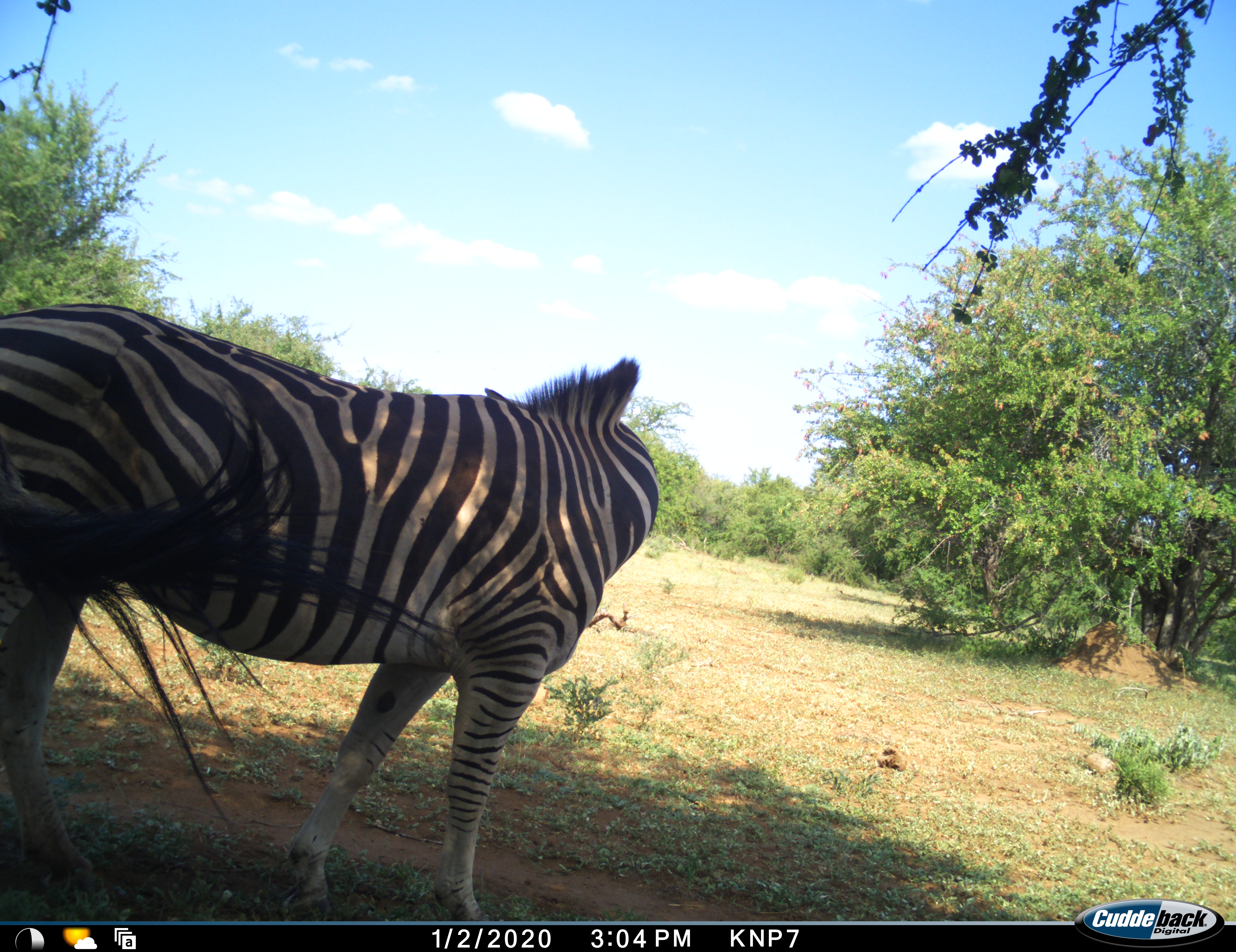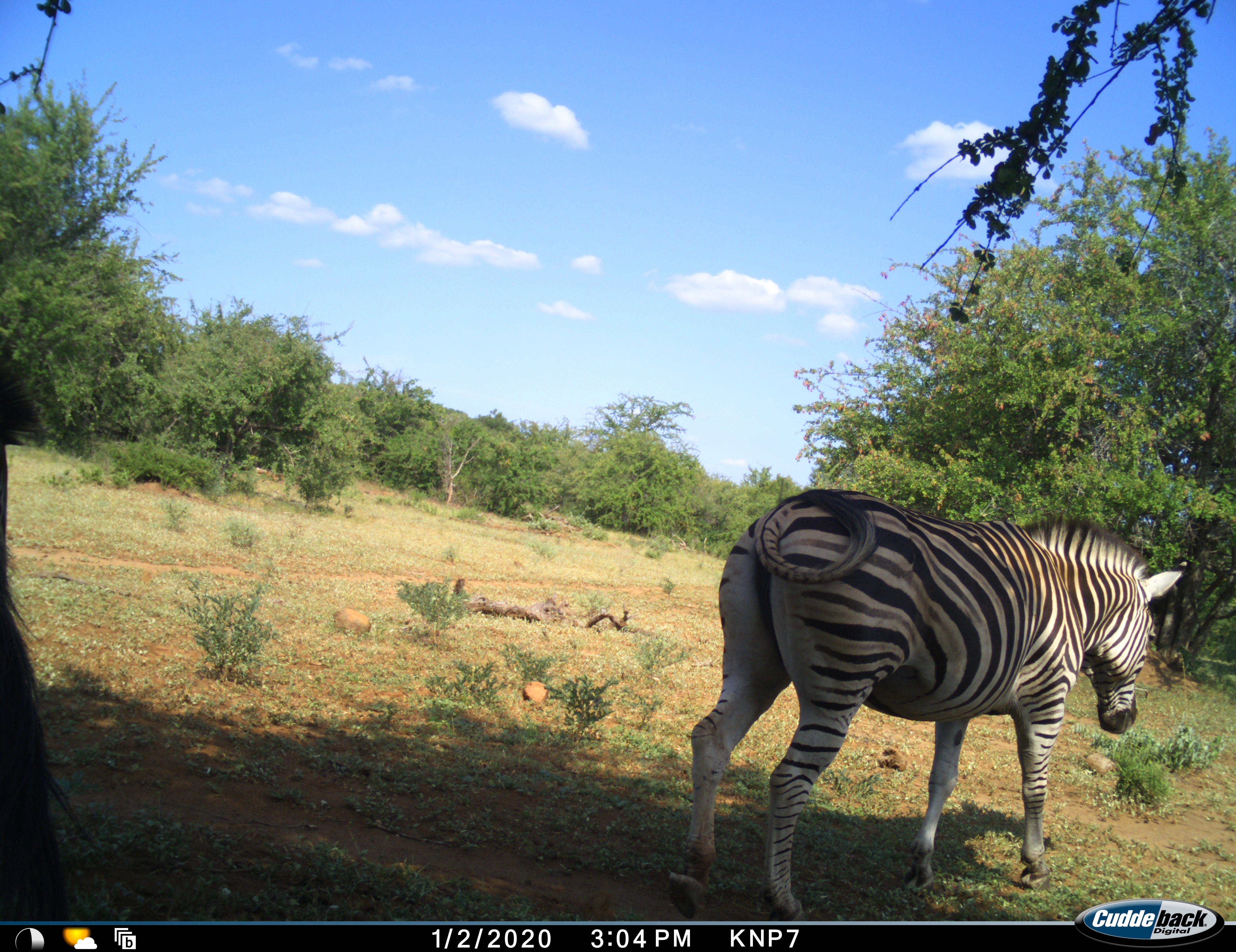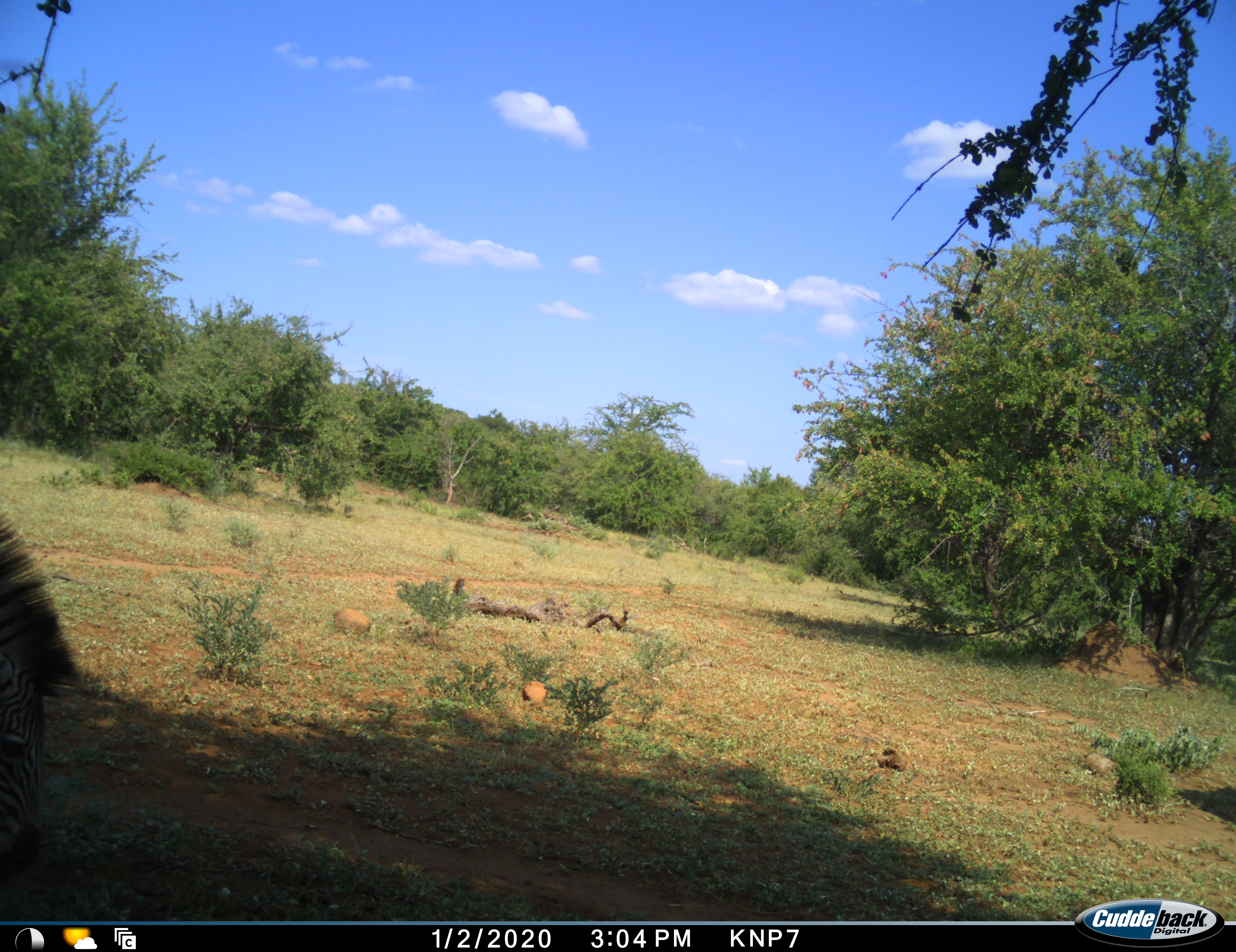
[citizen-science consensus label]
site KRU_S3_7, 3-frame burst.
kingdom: Animalia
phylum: Chordata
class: Mammalia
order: Perissodactyla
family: Equidae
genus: Equus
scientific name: Equus quagga burchellii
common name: burchell's zebra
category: zebraburchells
Zebraburchells (burchell's zebra) (Equus quagga burchellii), count 2. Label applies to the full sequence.